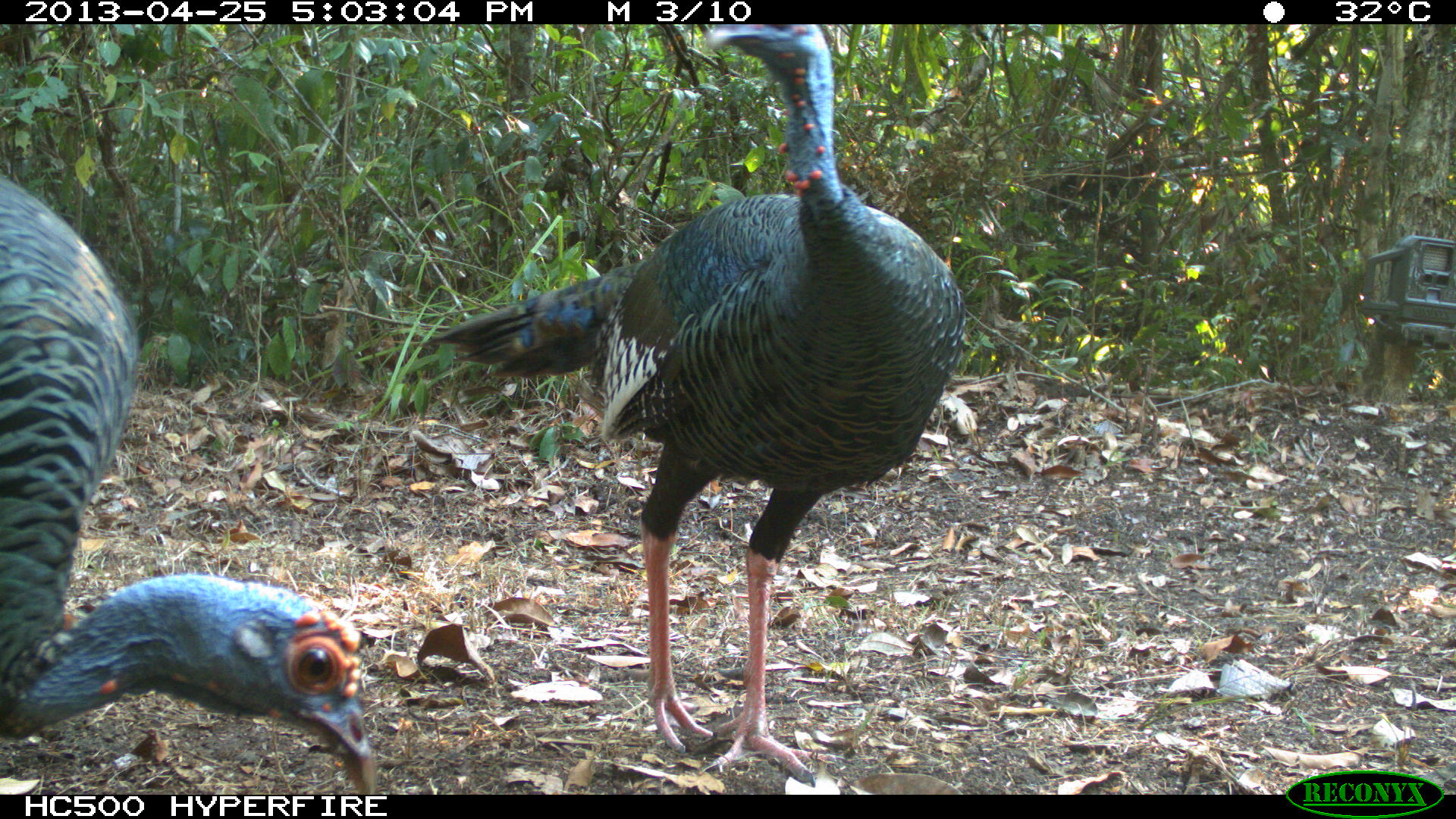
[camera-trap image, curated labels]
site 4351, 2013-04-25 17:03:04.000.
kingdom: Animalia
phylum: Chordata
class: Aves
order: Galliformes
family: Phasianidae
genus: Meleagris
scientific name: Meleagris ocellata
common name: ocellated turkey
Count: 3.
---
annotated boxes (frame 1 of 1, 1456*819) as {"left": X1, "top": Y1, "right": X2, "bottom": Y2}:
meleagris ocellata: {"left": 414, "top": 23, "right": 966, "bottom": 788}; {"left": 0, "top": 174, "right": 378, "bottom": 794}